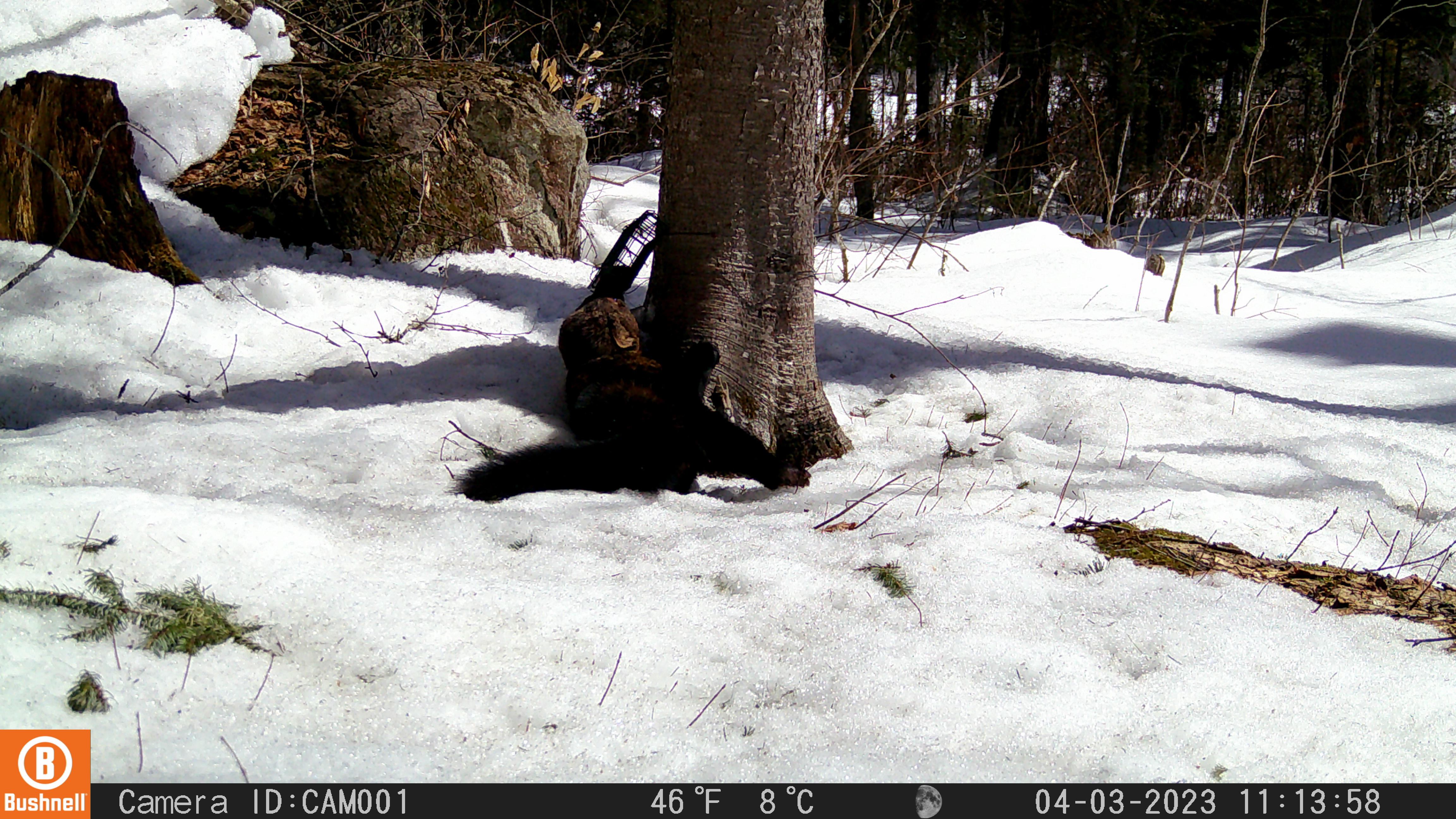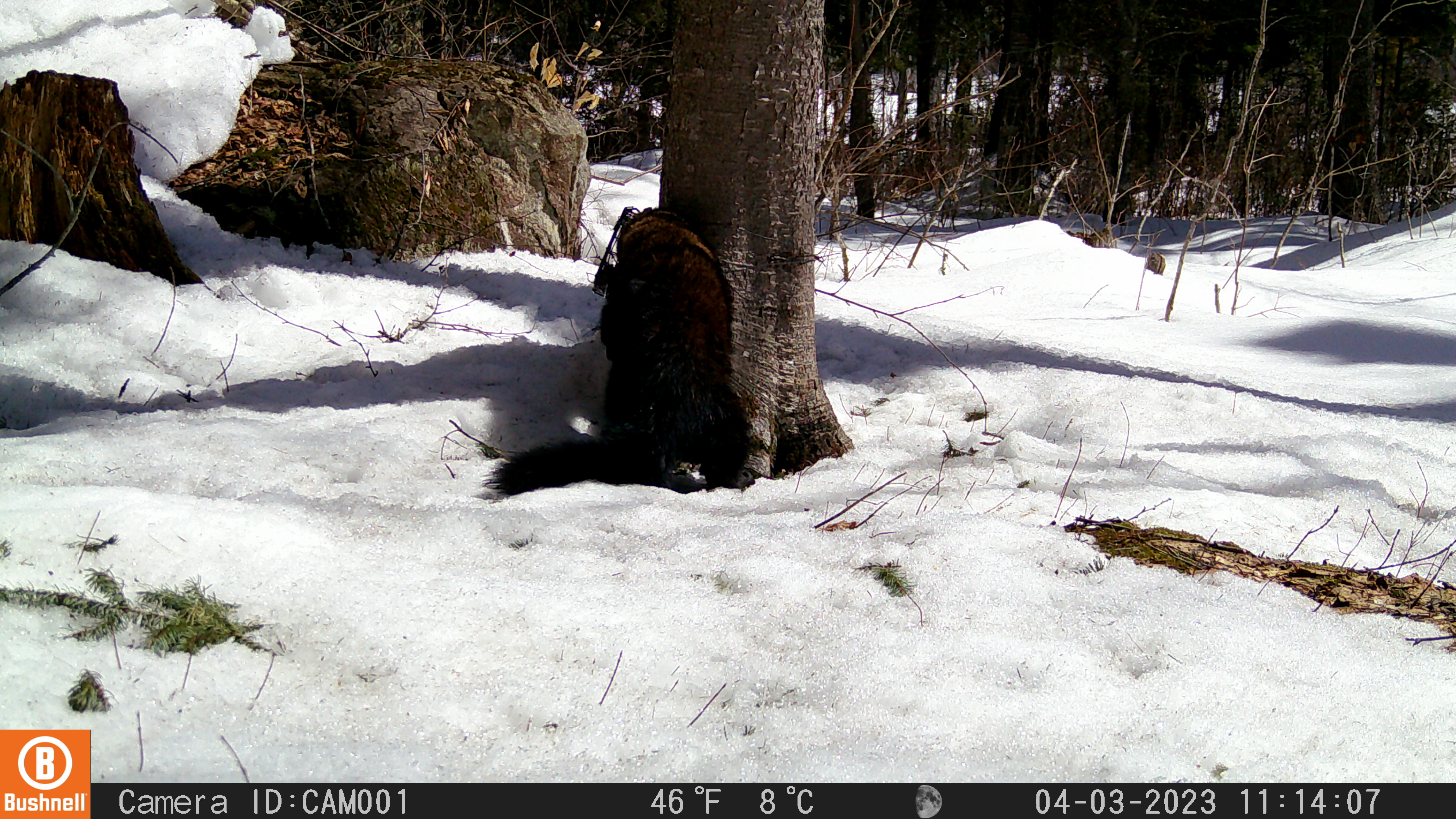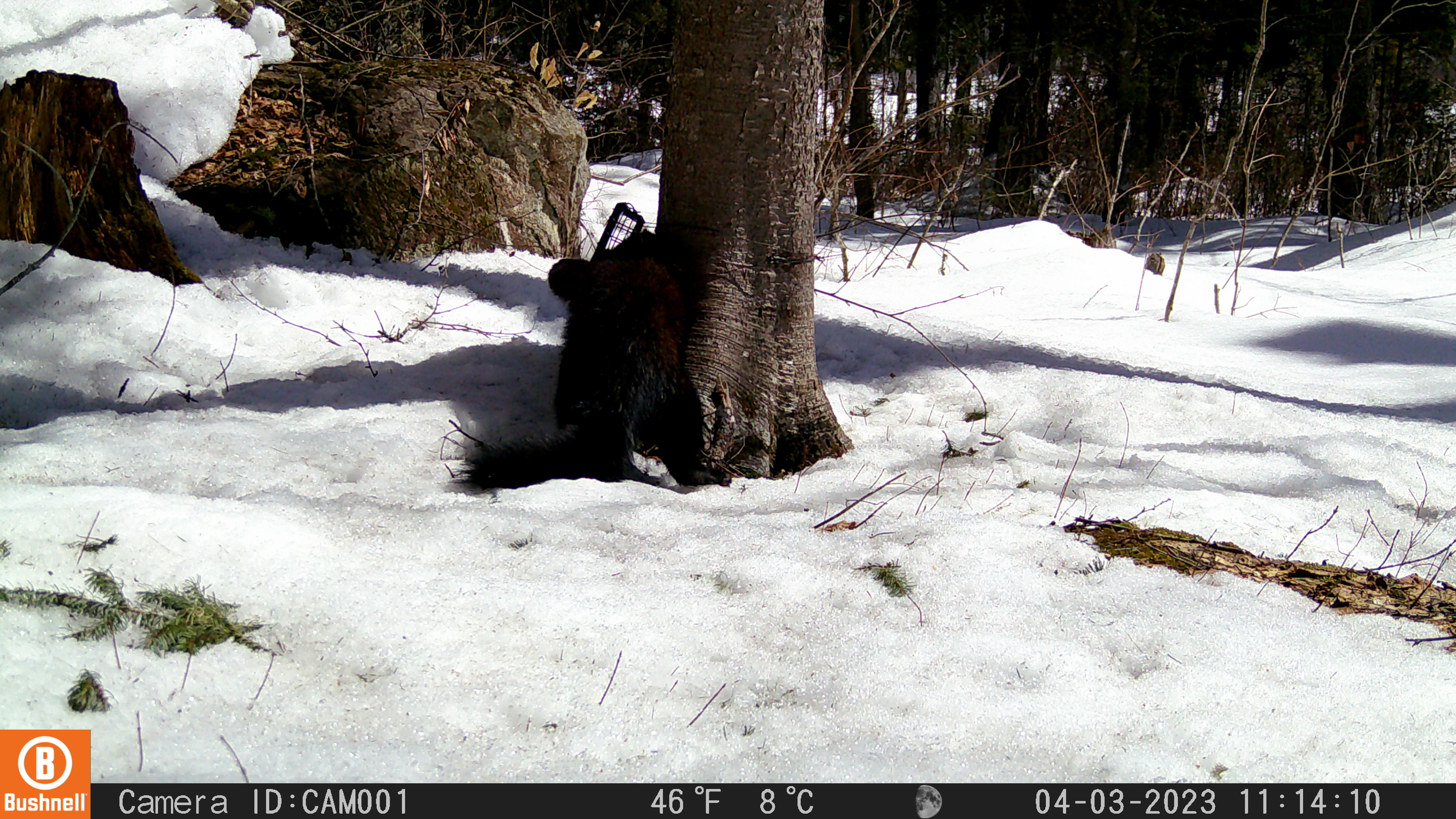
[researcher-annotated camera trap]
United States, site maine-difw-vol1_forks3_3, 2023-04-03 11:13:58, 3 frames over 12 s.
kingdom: Animalia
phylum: Chordata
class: Mammalia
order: Carnivora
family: Mustelidae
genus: Pekania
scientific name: Pekania pennanti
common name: fisher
Fisher (Pekania pennanti).